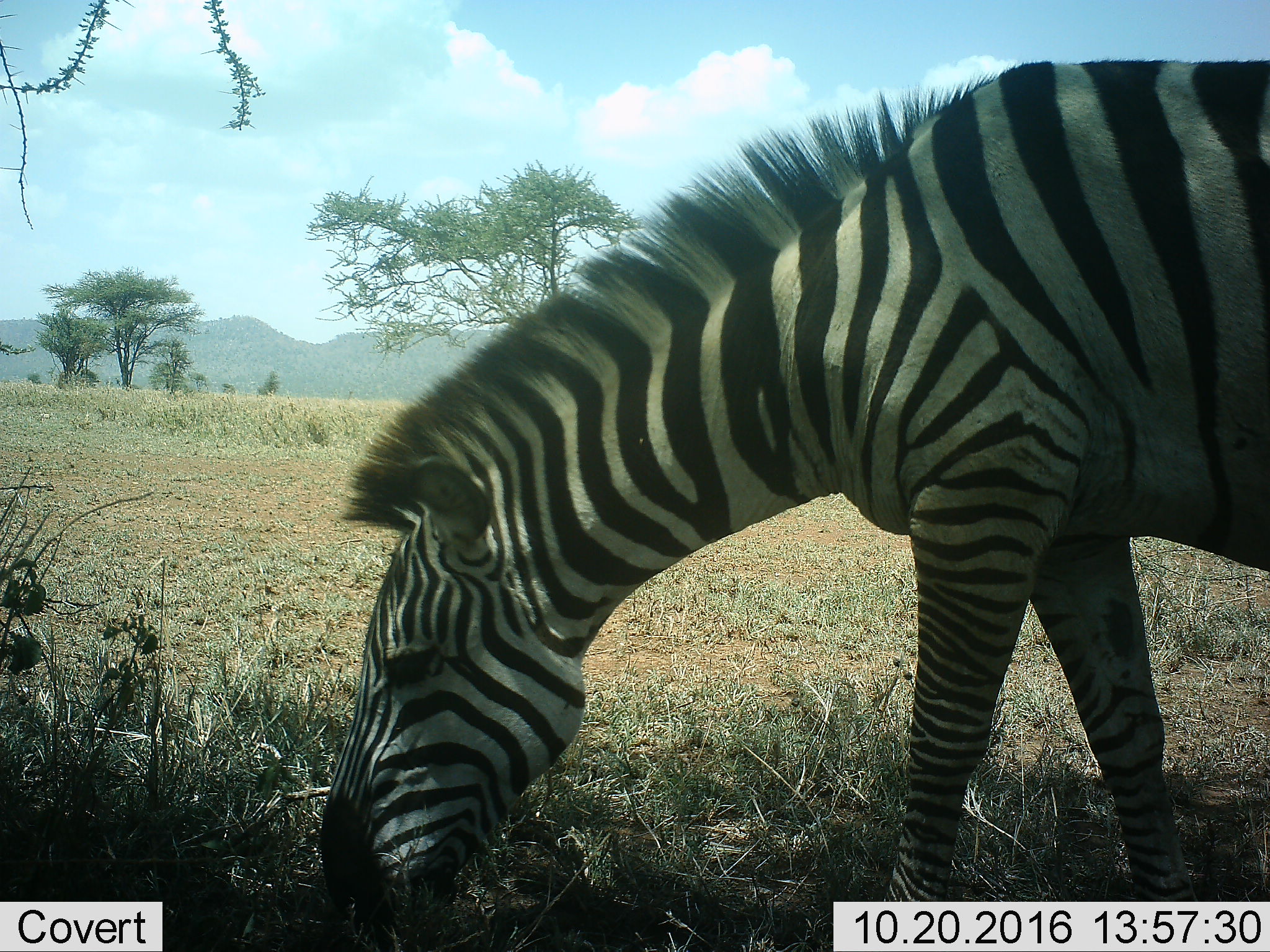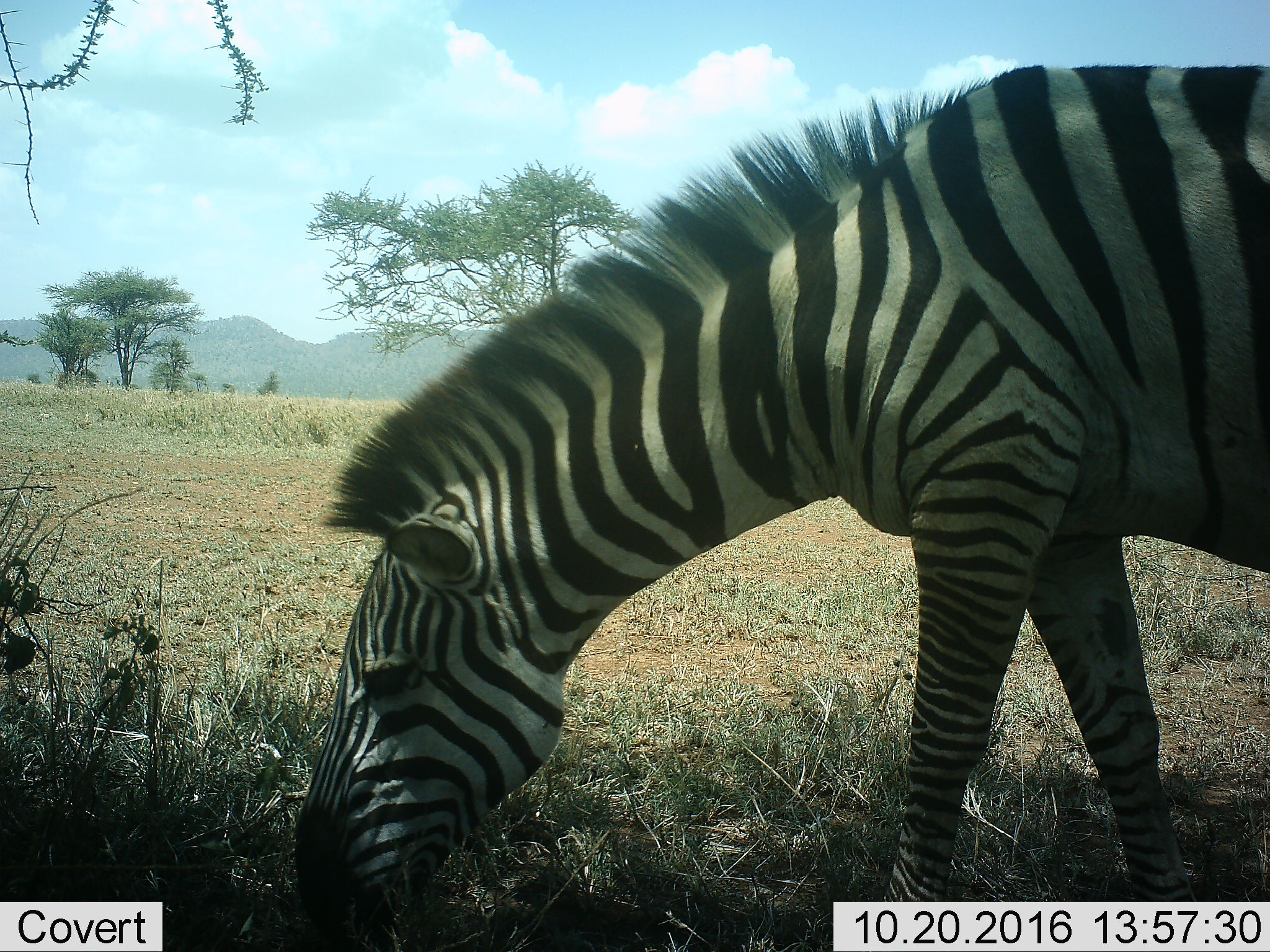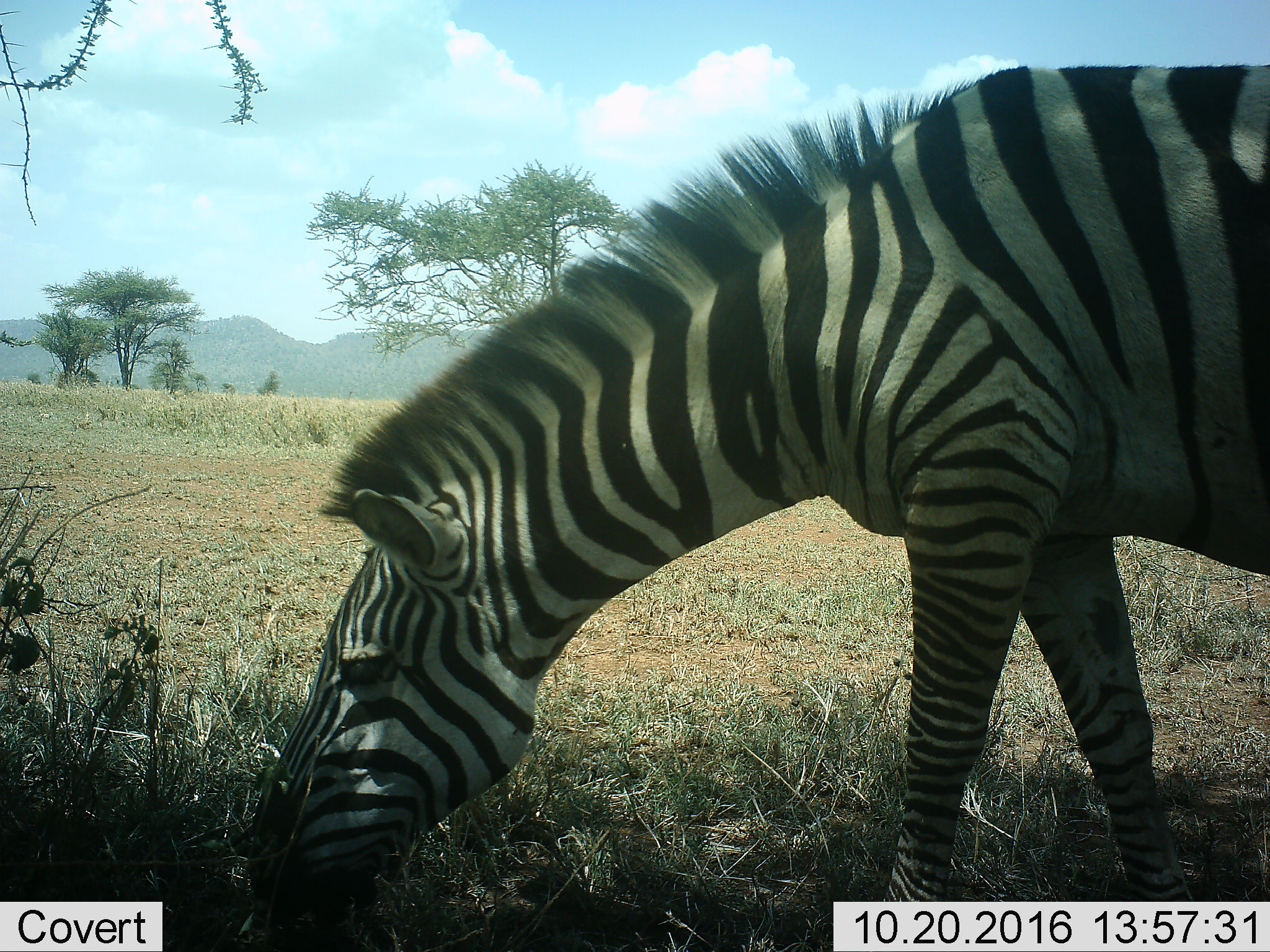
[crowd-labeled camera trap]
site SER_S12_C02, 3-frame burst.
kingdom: Animalia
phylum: Chordata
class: Mammalia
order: Perissodactyla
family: Equidae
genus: Equus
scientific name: Equus quagga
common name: plains zebra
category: zebraplains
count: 1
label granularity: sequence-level